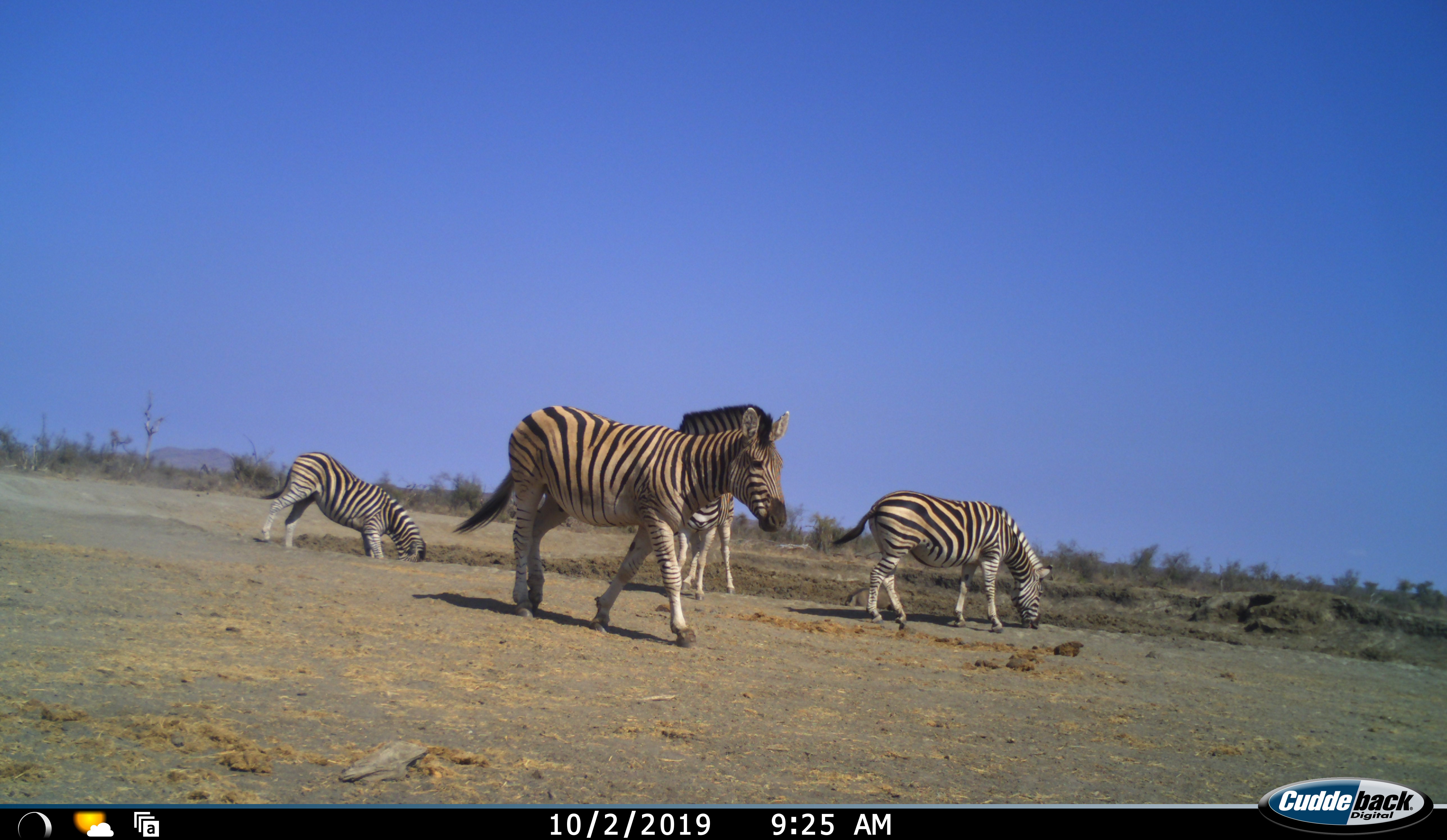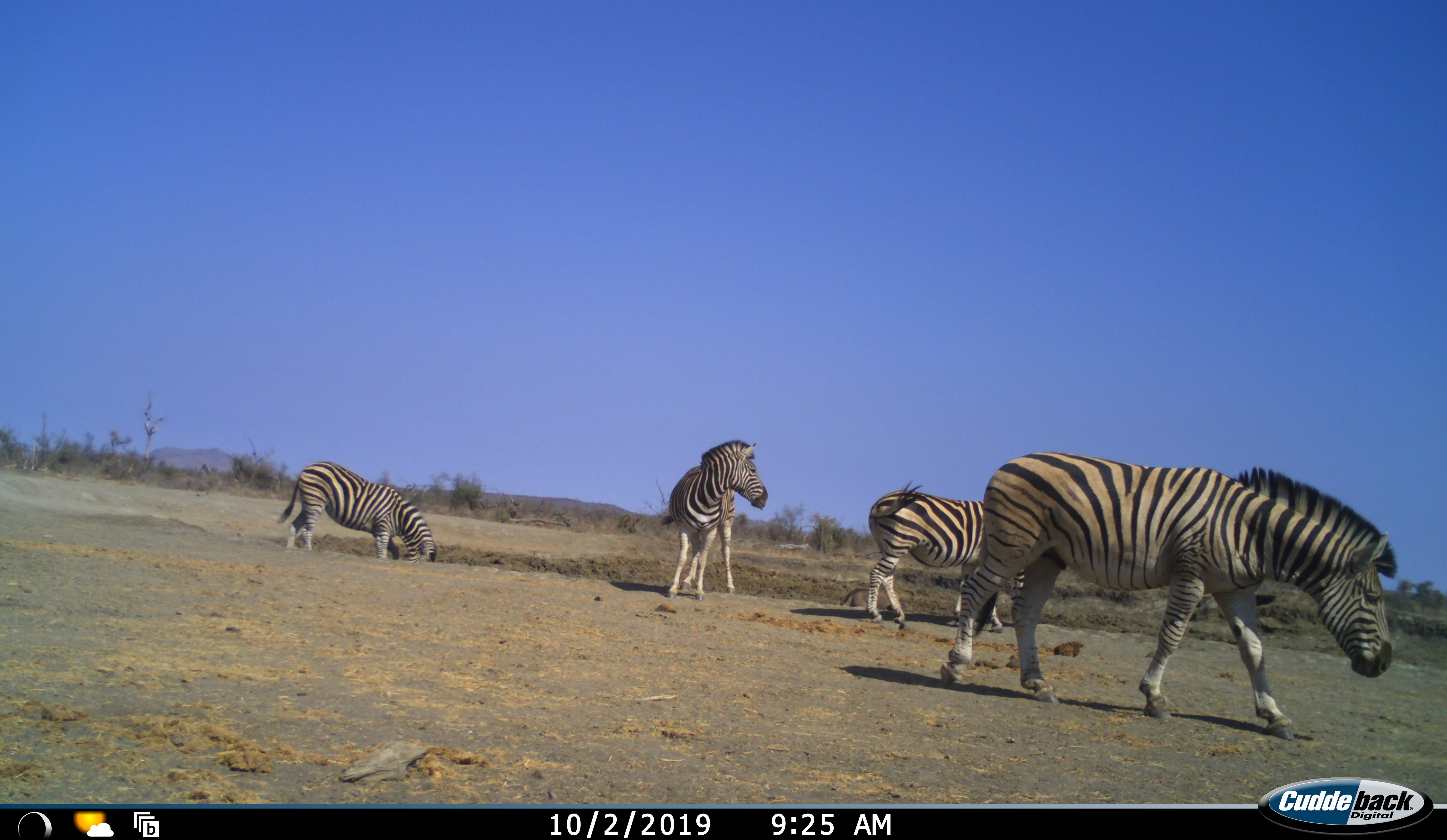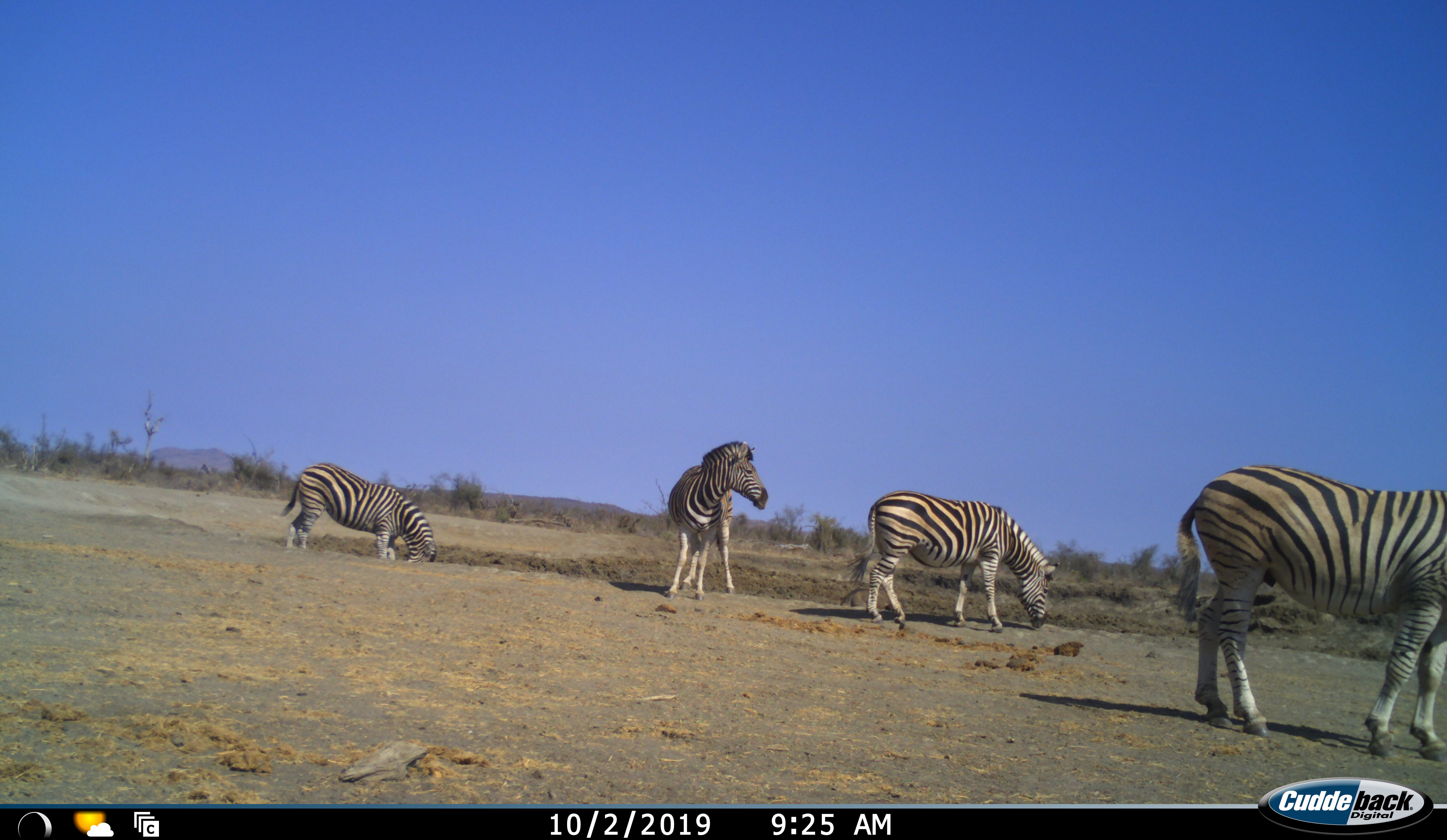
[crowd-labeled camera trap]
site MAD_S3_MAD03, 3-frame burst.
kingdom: Animalia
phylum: Chordata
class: Mammalia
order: Perissodactyla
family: Equidae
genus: Equus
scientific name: Equus quagga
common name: plains zebra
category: zebraplains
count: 4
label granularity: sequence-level